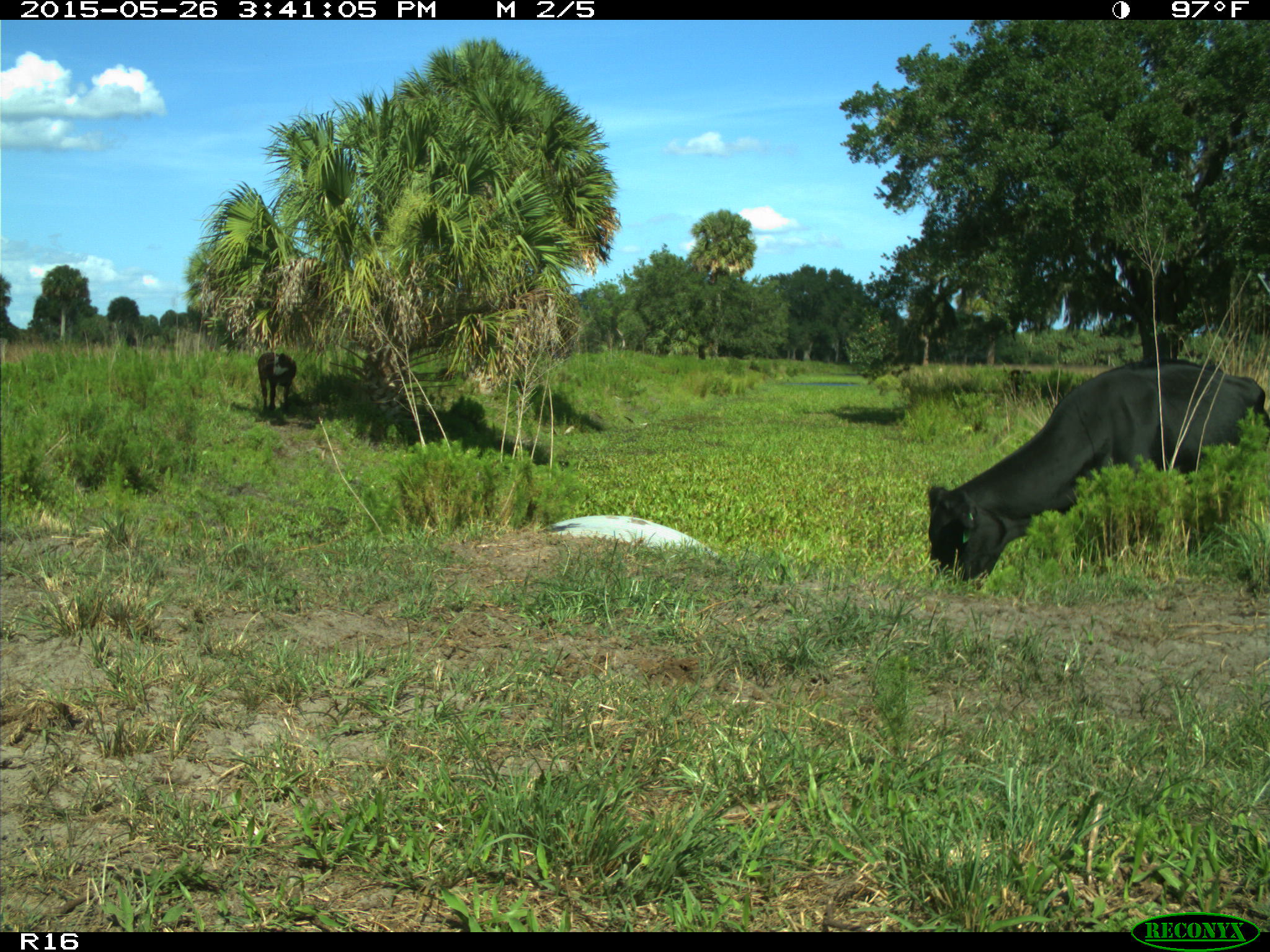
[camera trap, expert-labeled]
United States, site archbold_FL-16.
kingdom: Animalia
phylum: Chordata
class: Mammalia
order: Artiodactyla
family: Bovidae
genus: Bos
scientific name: Bos taurus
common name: domestic cow